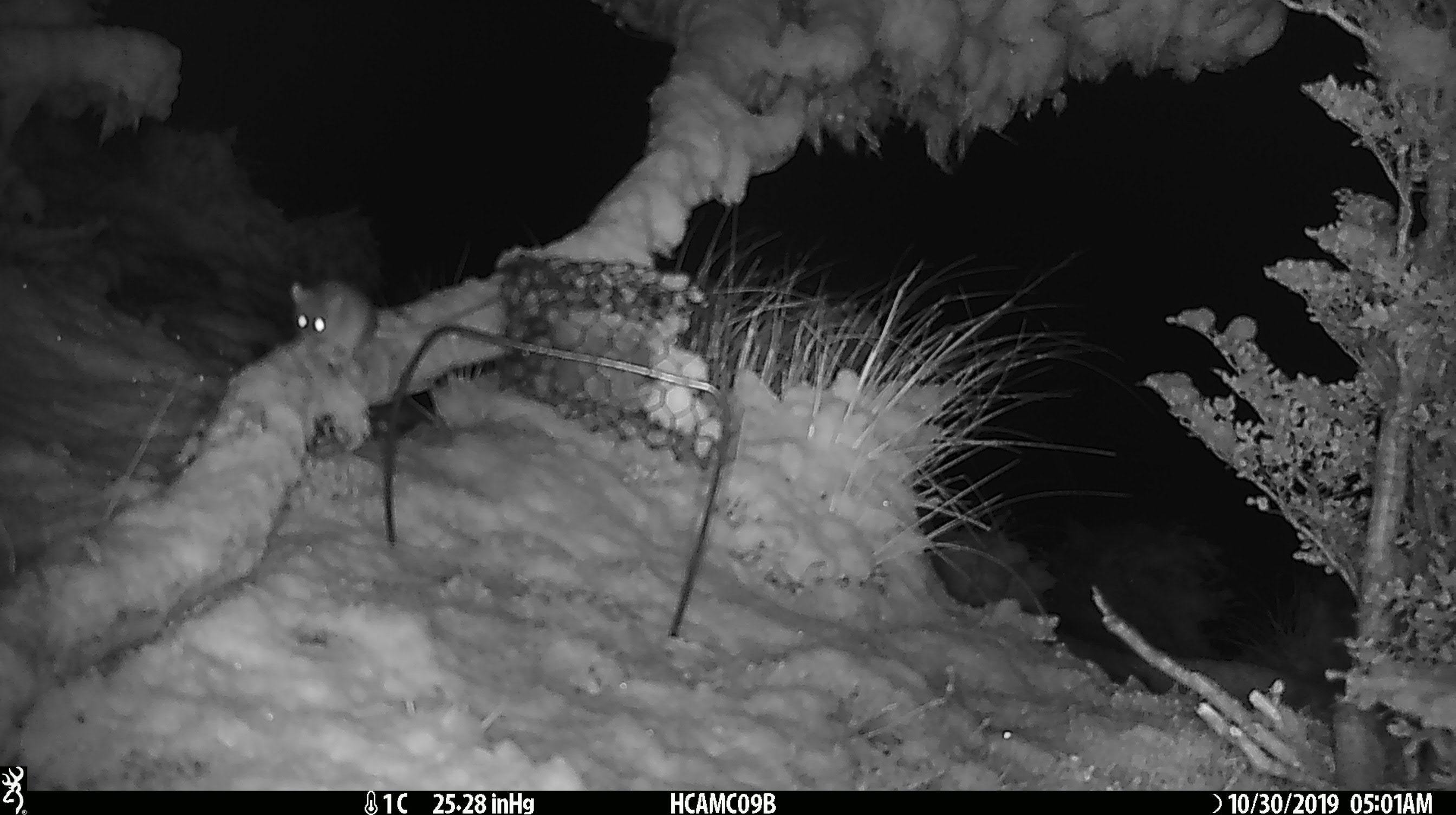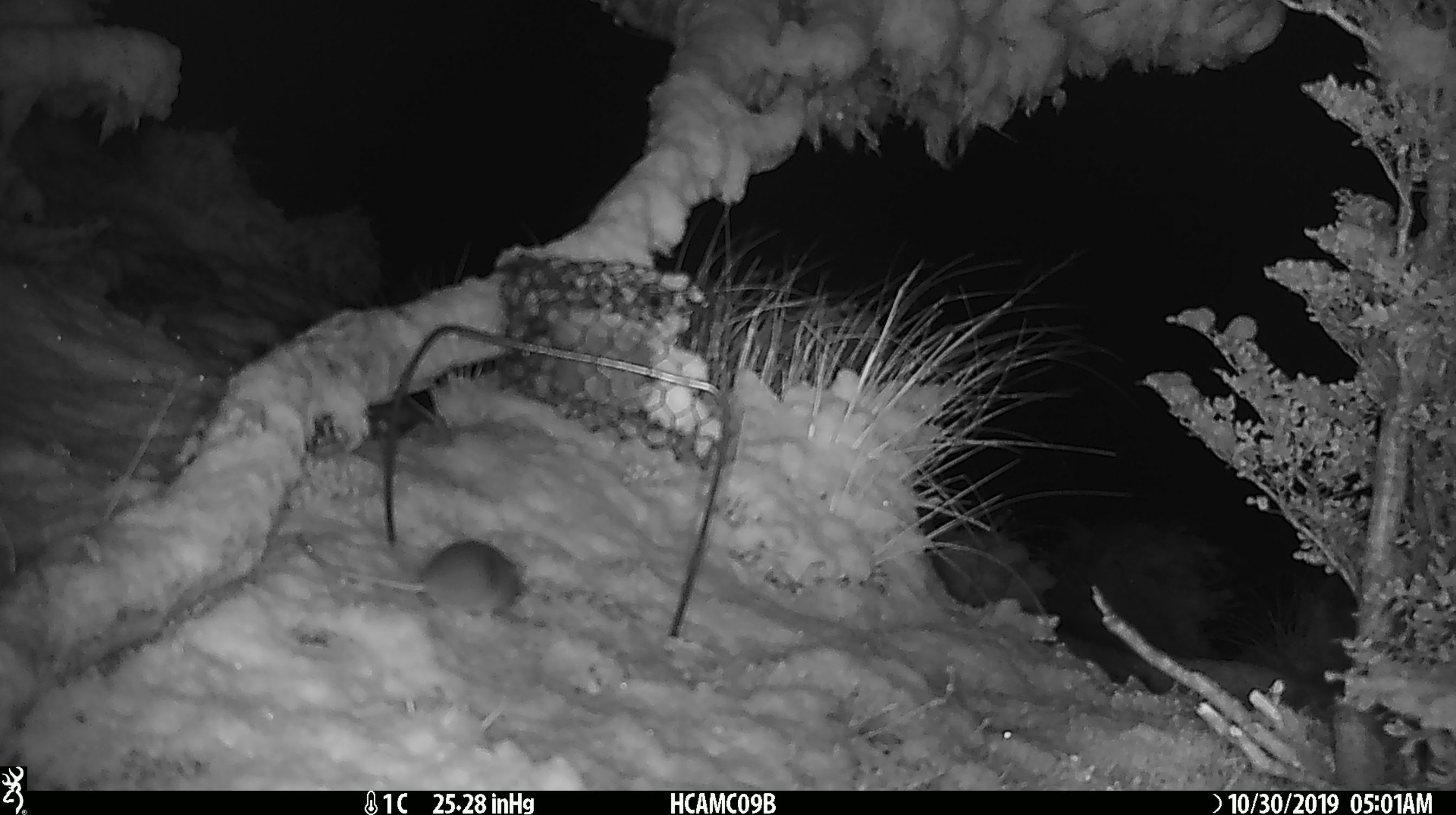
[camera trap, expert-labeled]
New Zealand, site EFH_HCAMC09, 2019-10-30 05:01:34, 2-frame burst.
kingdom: Animalia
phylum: Chordata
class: Mammalia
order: Rodentia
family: Muridae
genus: Mus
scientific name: Mus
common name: mouse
Mouse (Mus).